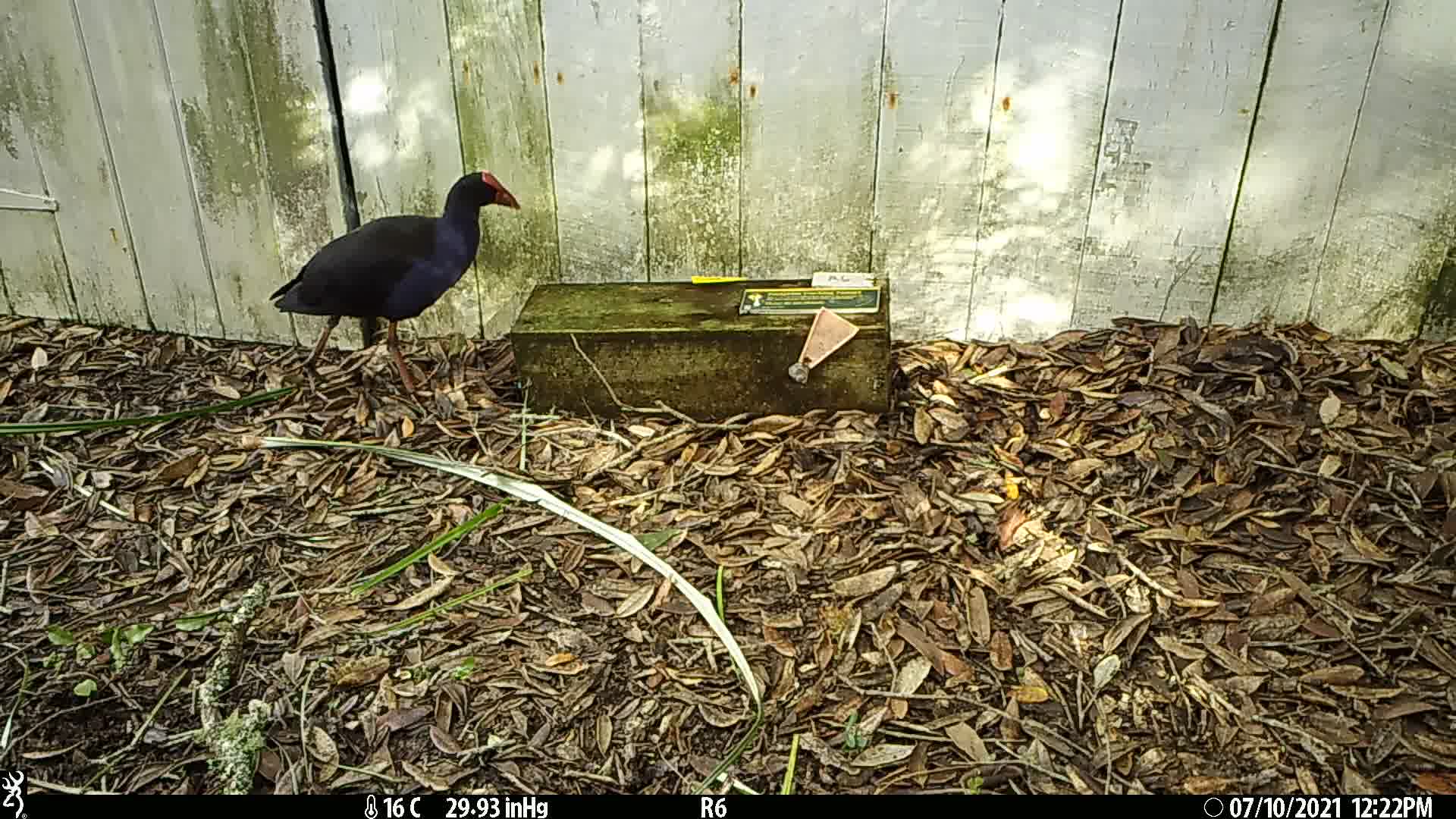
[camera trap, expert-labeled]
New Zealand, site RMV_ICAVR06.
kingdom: Animalia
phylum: Chordata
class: Aves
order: Gruiformes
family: Rallidae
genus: Porphyrio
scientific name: Porphyrio melanotus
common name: australasian swamphen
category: pukeko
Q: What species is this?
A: Pukeko (australasian swamphen) (Porphyrio melanotus).